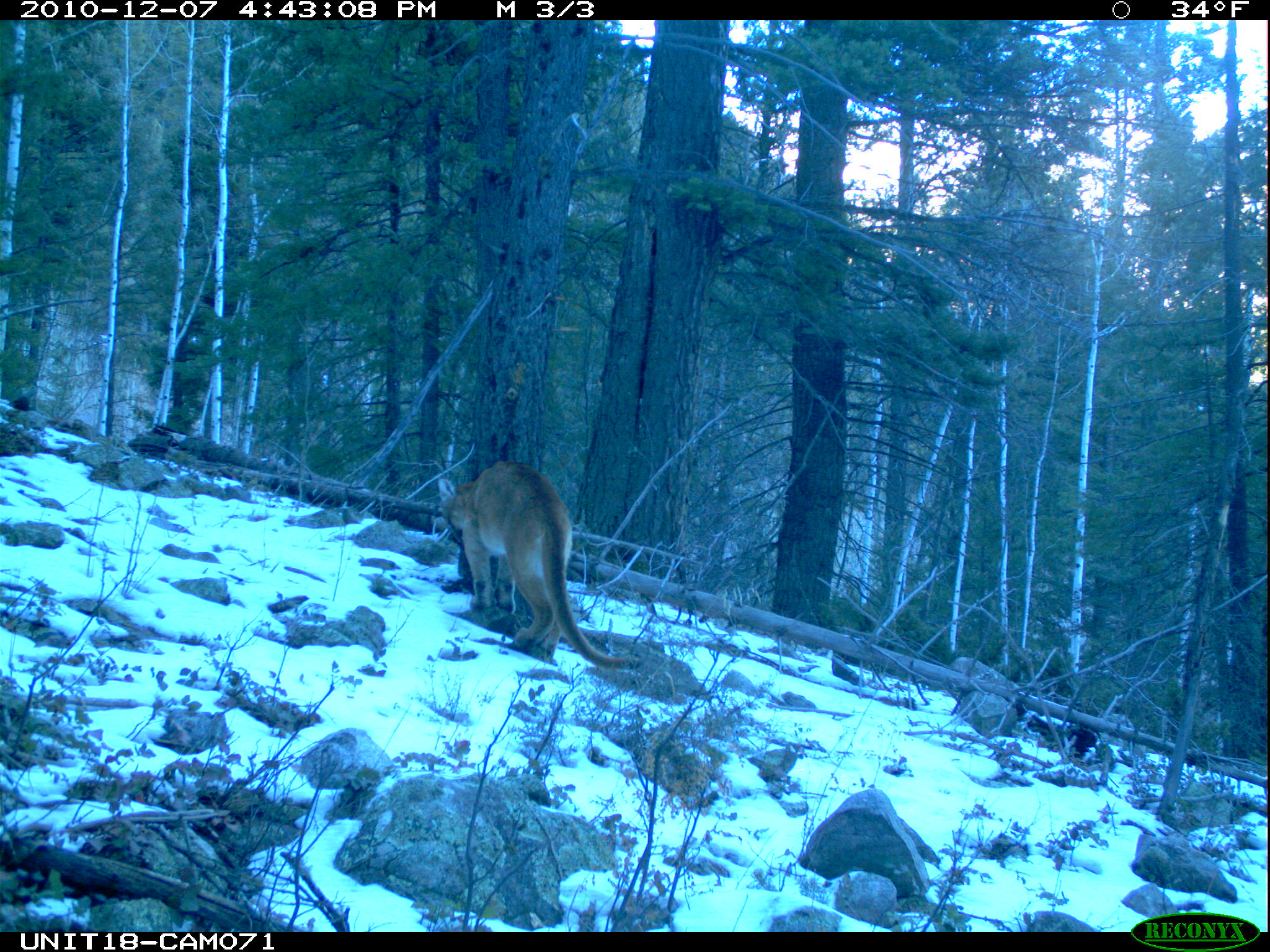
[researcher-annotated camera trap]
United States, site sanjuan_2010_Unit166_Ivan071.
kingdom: Animalia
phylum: Chordata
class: Mammalia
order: Carnivora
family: Felidae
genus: Puma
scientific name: Puma concolor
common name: mountain lion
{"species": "Puma concolor (mountain lion)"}